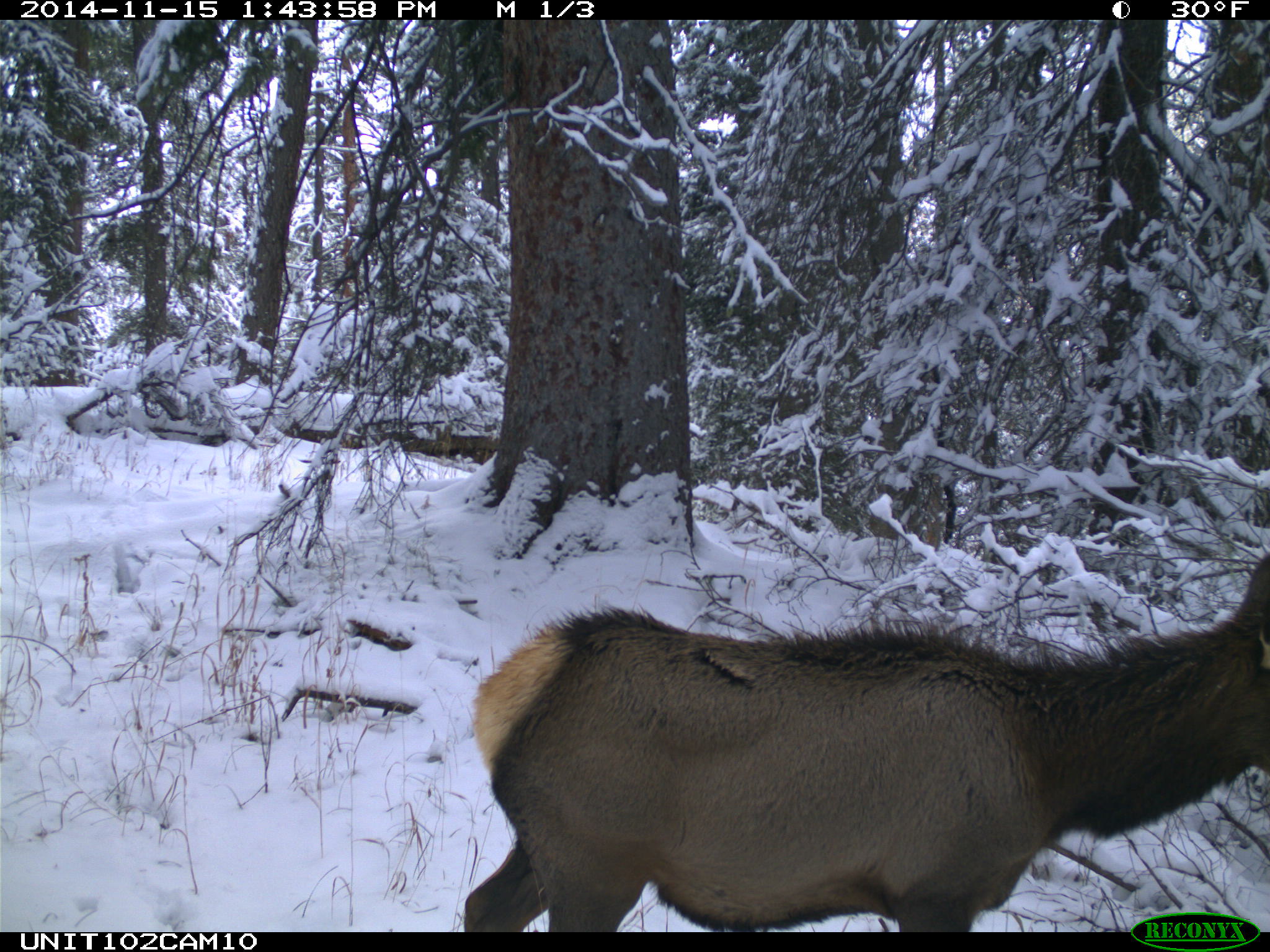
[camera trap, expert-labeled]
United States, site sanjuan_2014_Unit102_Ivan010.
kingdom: Animalia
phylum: Chordata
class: Mammalia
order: Artiodactyla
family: Cervidae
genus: Cervus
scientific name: Cervus elaphus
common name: red deer